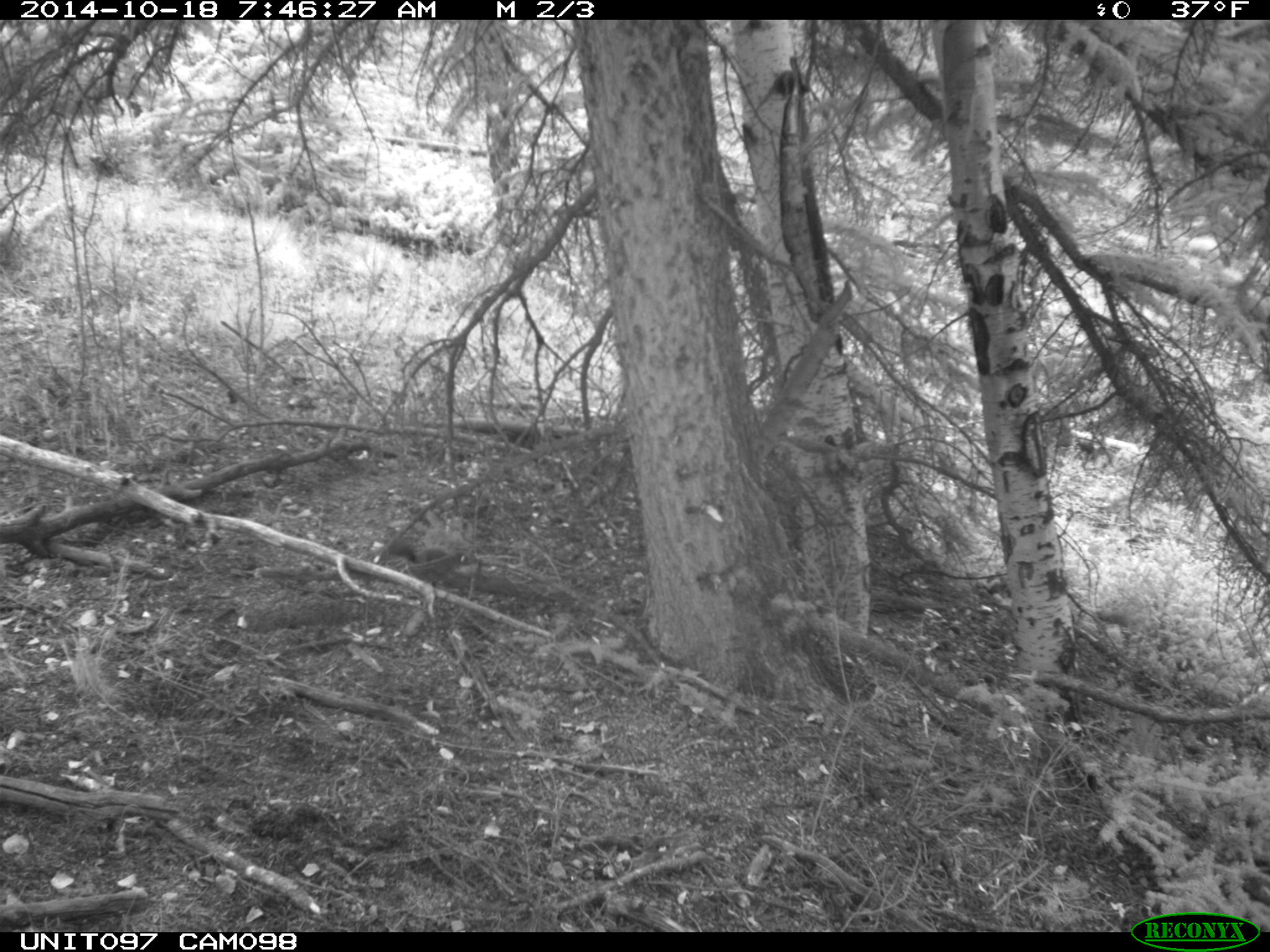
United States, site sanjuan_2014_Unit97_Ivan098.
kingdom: Animalia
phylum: Chordata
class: Mammalia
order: Rodentia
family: Sciuridae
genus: Tamiasciurus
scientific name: Tamiasciurus hudsonicus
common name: american red squirrel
Tamiasciurus hudsonicus (american red squirrel).